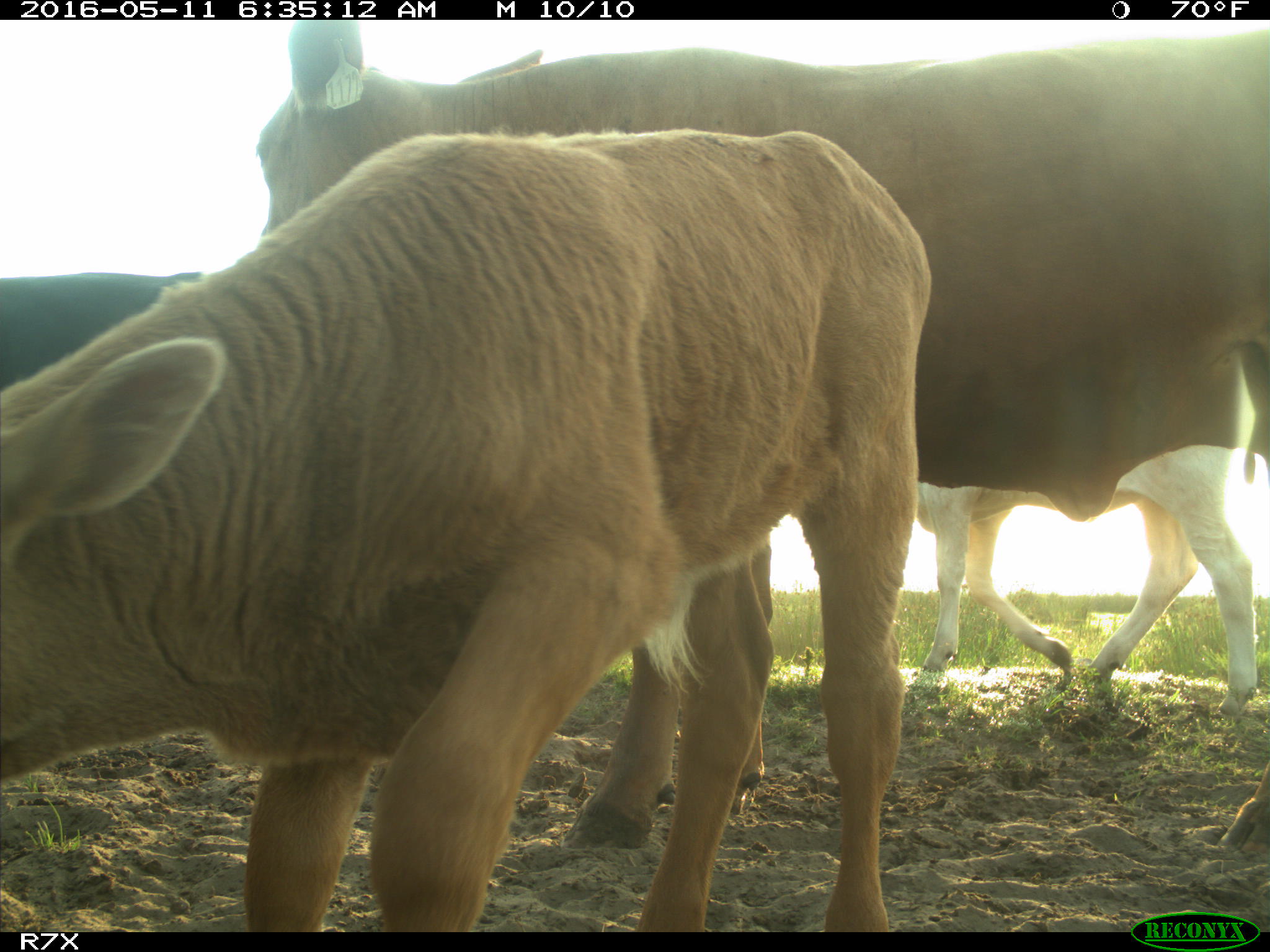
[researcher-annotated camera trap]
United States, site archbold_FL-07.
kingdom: Animalia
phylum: Chordata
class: Mammalia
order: Artiodactyla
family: Bovidae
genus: Bos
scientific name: Bos taurus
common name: domestic cow